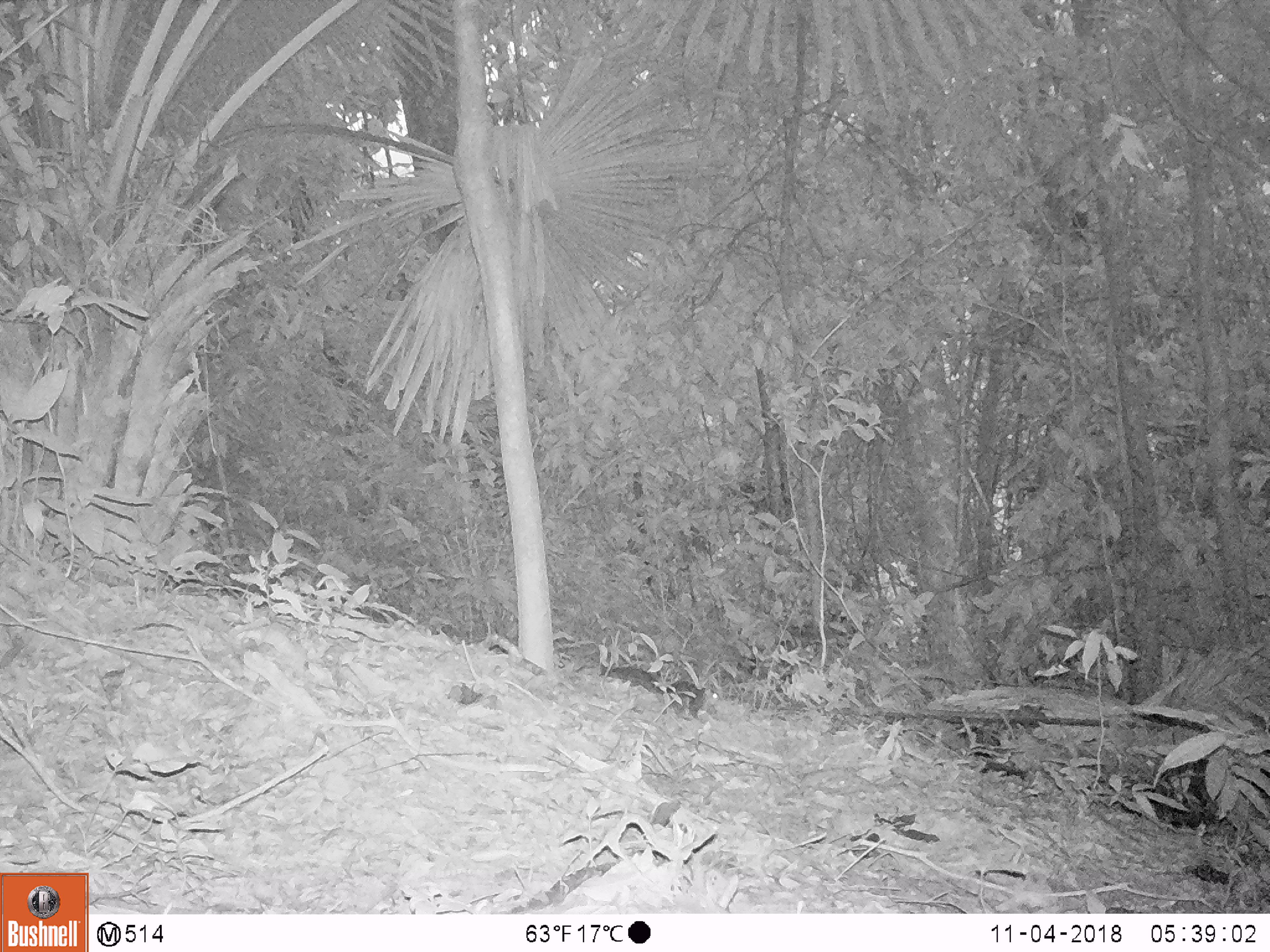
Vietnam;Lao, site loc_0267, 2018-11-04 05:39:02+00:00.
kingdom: Animalia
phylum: Chordata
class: Mammalia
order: Rodentia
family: Sciuridae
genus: Dremomys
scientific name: Dremomys rufigenis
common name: red-cheeked squirrel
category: red cheeked squirrel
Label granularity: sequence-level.